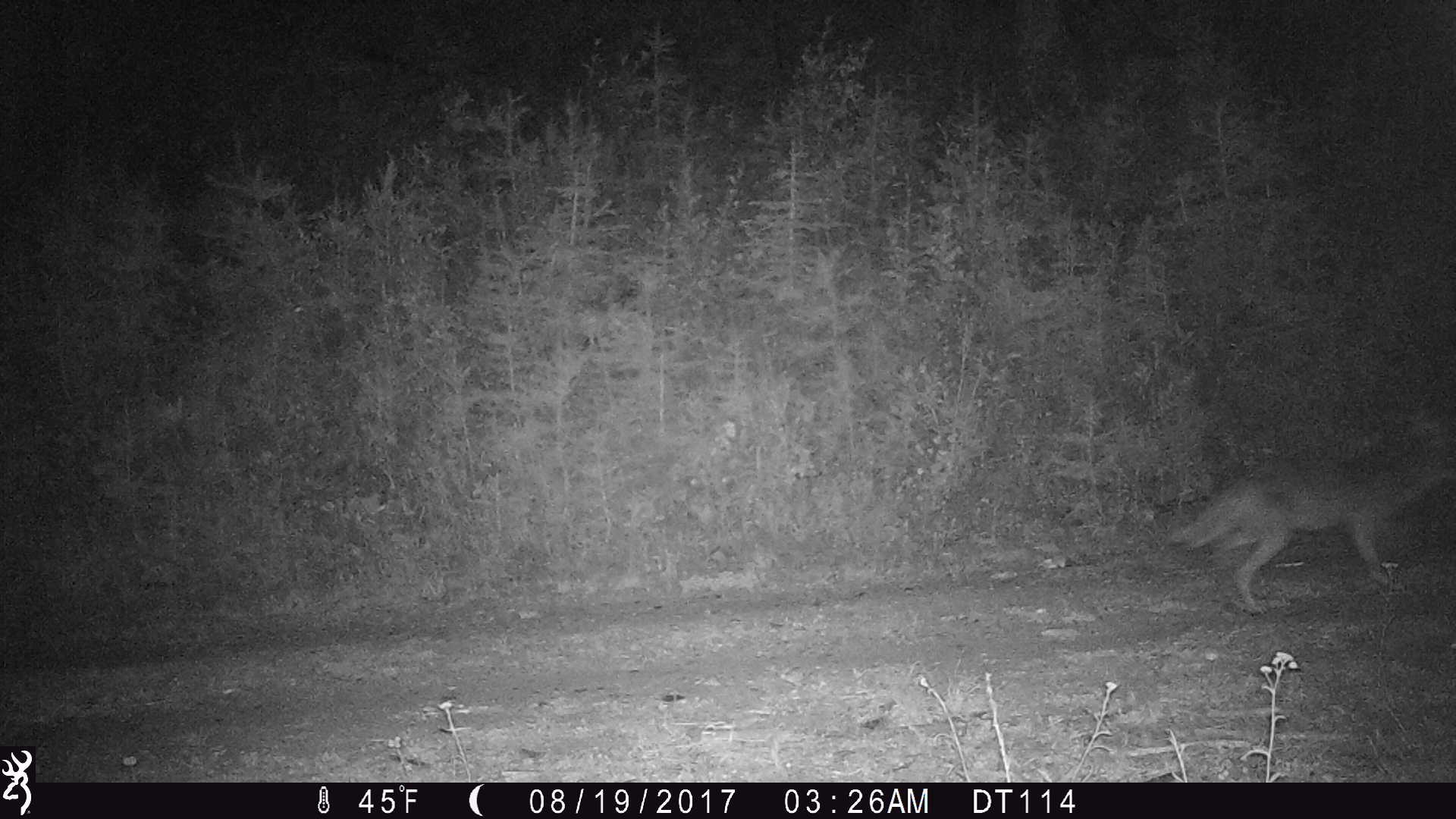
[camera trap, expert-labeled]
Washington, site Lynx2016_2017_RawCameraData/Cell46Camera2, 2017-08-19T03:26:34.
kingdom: Animalia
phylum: Chordata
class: Mammalia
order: Carnivora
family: Canidae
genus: Canis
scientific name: Canis latrans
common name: coyote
Canis latrans (coyote). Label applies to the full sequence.